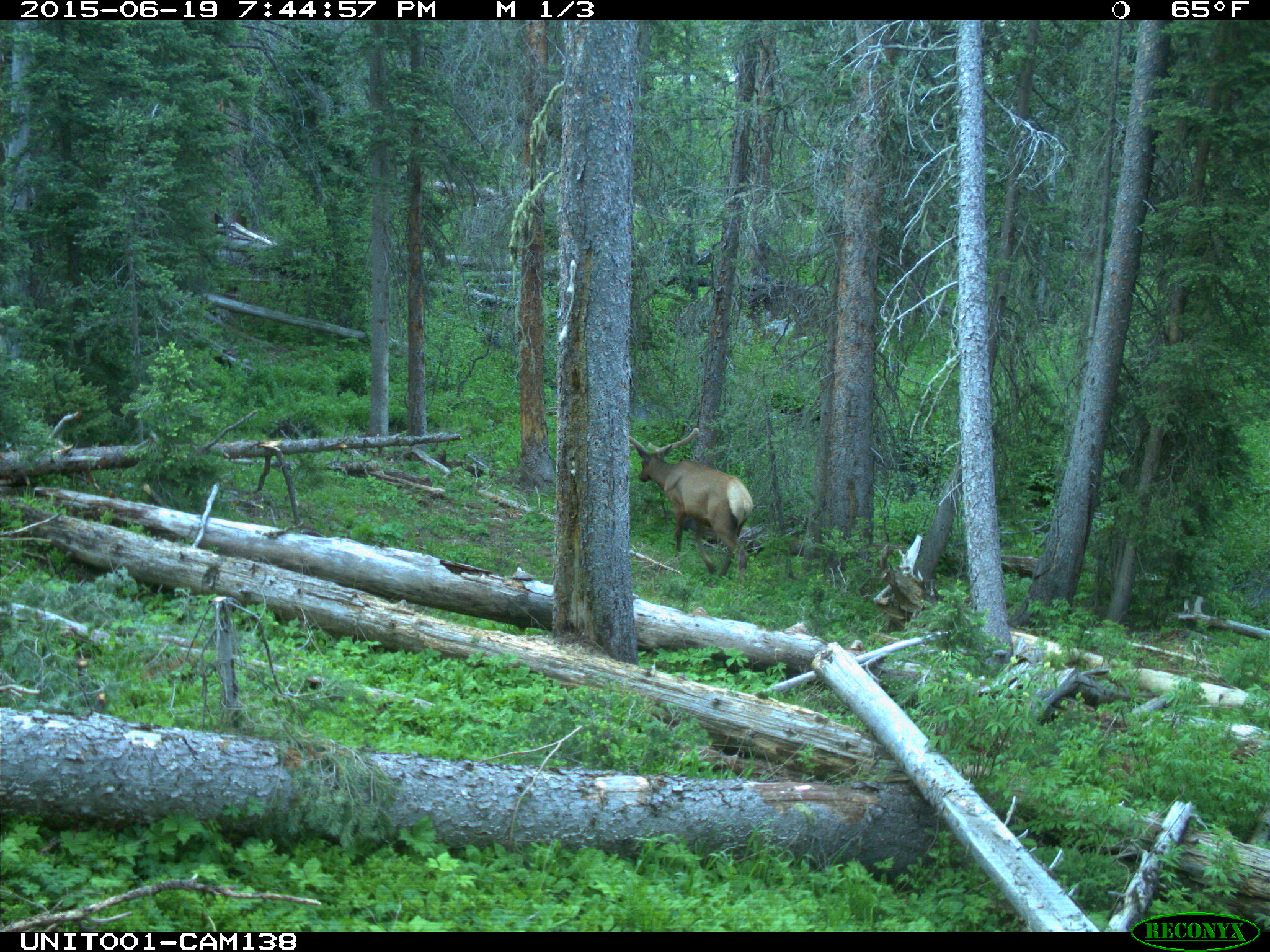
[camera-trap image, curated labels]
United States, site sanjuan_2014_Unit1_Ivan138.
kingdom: Animalia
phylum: Chordata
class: Mammalia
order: Artiodactyla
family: Cervidae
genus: Cervus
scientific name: Cervus elaphus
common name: red deer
Cervus elaphus (red deer).